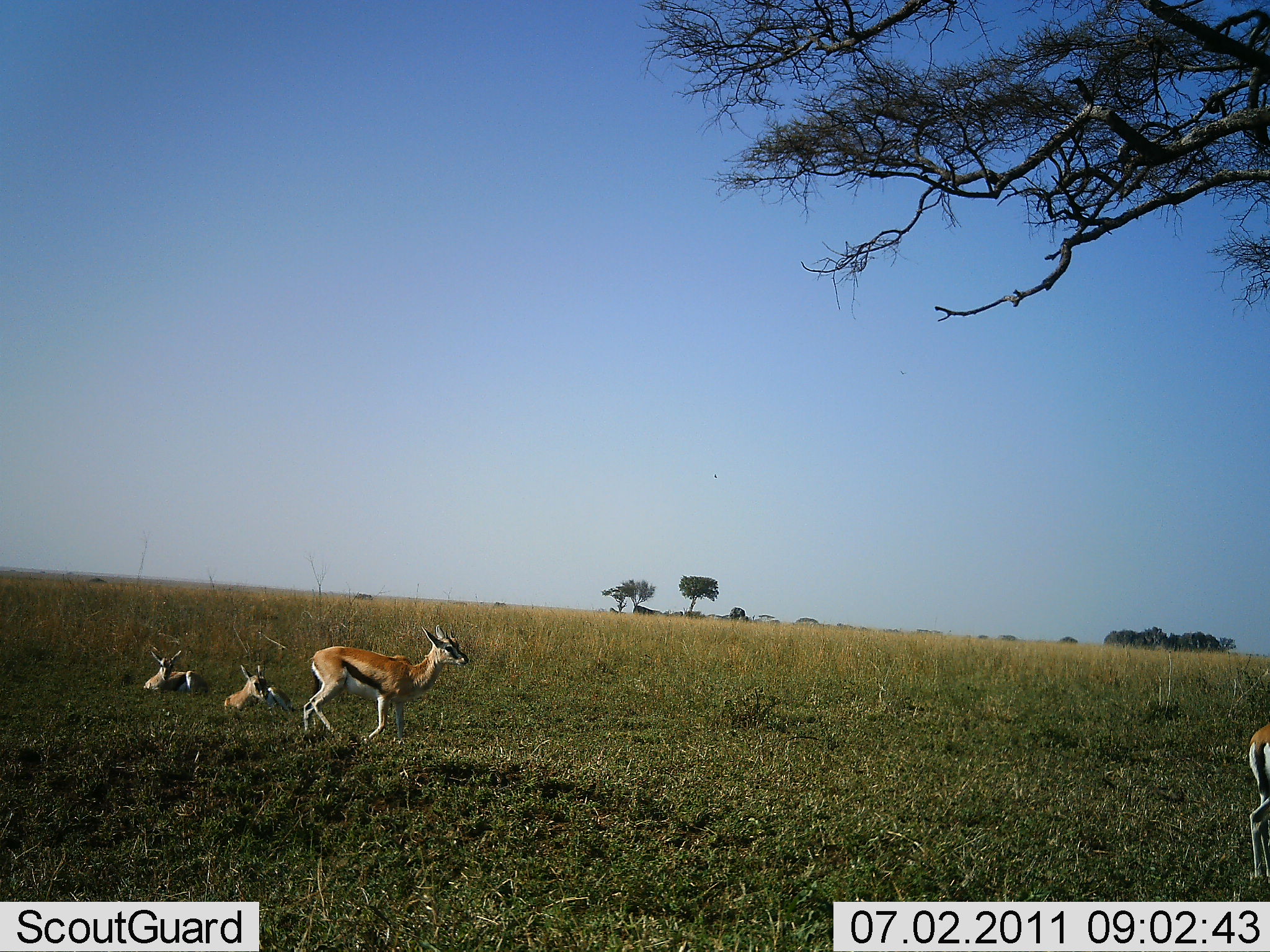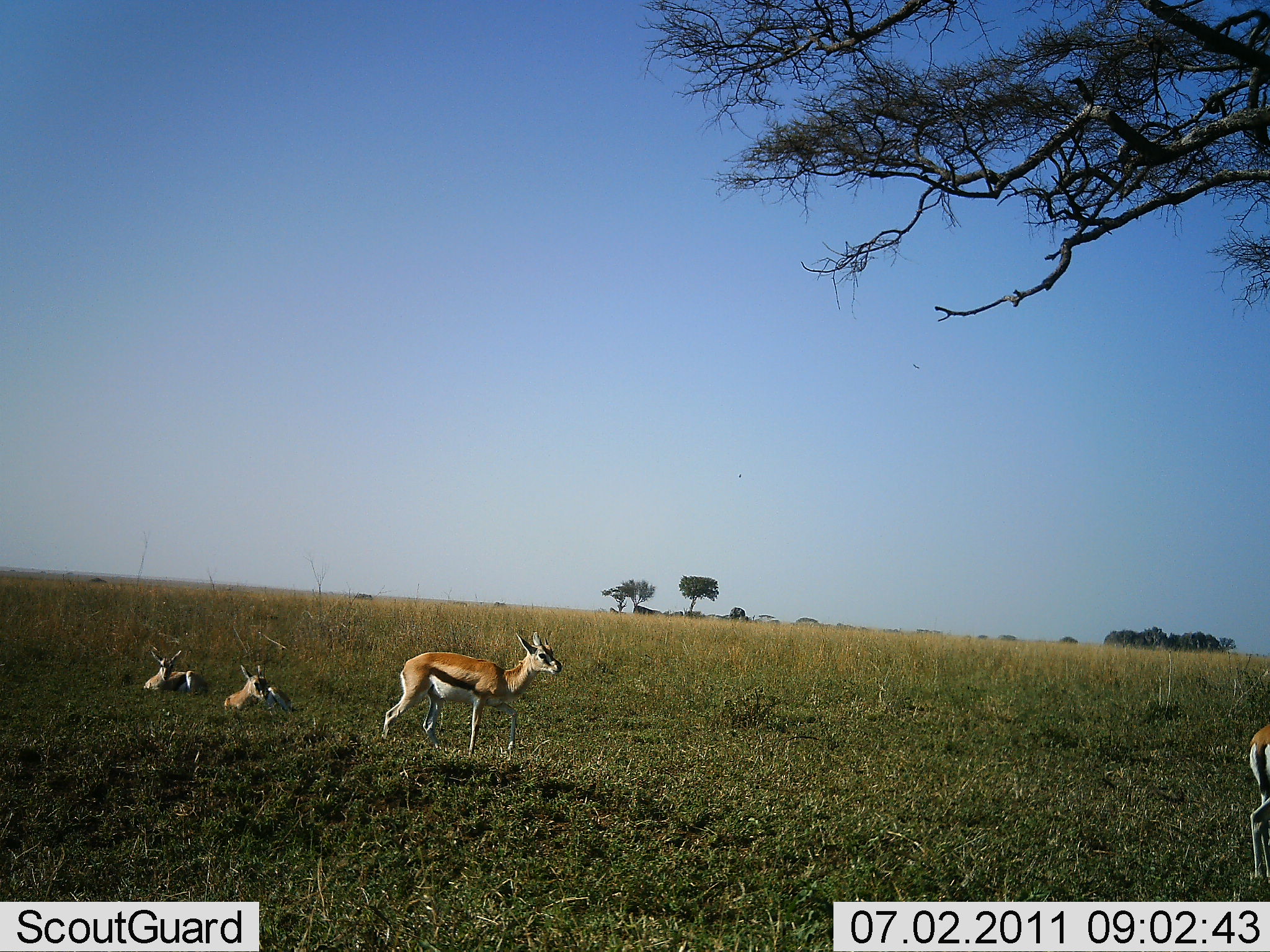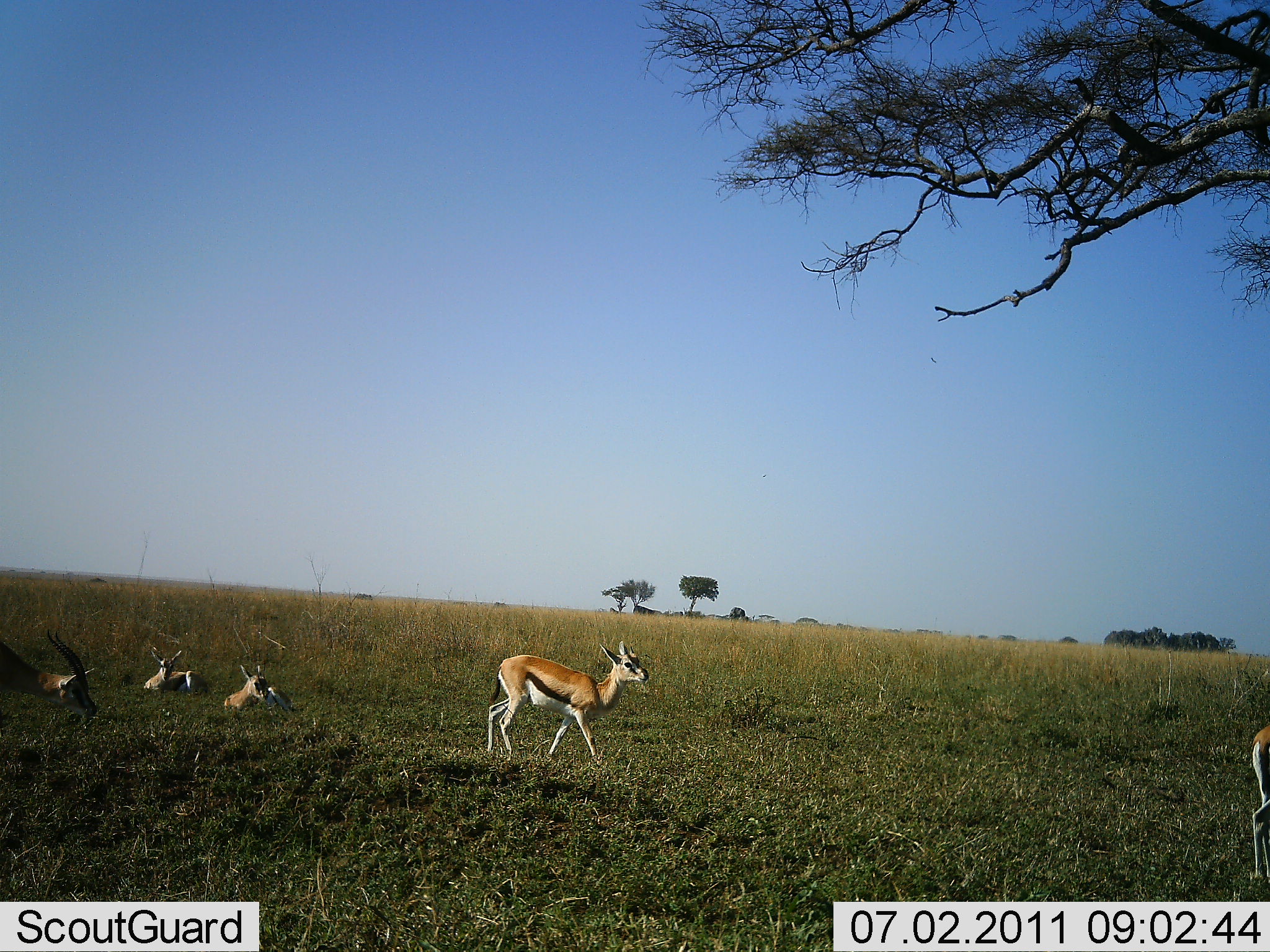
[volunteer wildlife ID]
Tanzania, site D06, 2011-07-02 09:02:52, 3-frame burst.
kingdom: Animalia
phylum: Chordata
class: Mammalia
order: Artiodactyla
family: Bovidae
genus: Eudorcas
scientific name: Eudorcas thomsonii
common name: thomson's gazelle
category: gazellethomsons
Gazellethomsons (thomson's gazelle) (Eudorcas thomsonii), count 5. Behavior (volunteer vote fractions): standing 50%, resting 100%, moving 75%, interacting 0%. Young present (vote fraction): 0%. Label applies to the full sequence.